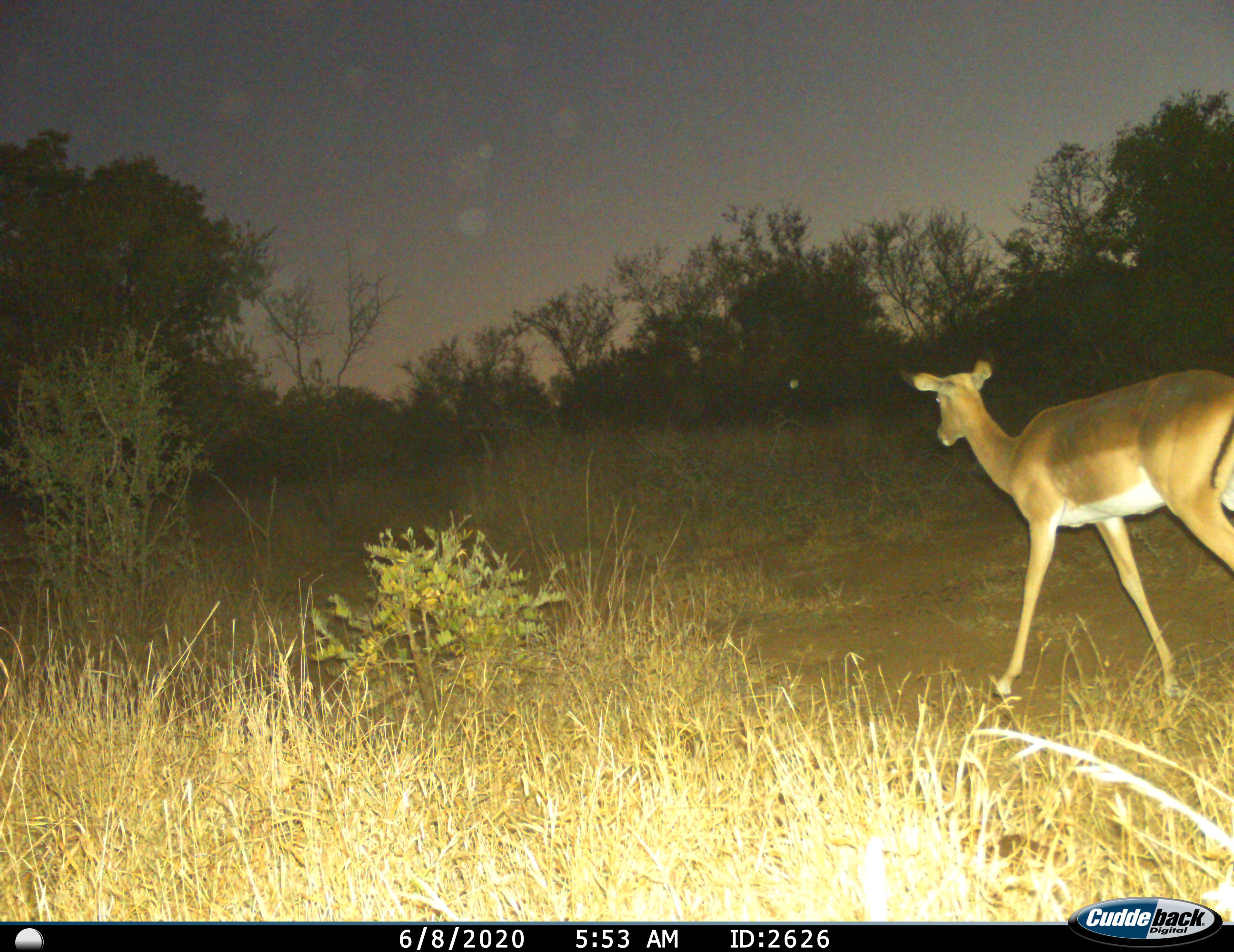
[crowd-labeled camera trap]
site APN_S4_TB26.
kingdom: Animalia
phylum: Chordata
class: Mammalia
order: Artiodactyla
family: Bovidae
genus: Aepyceros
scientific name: Aepyceros melampus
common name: impala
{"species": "impala (Aepyceros melampus)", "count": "1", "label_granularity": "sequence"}